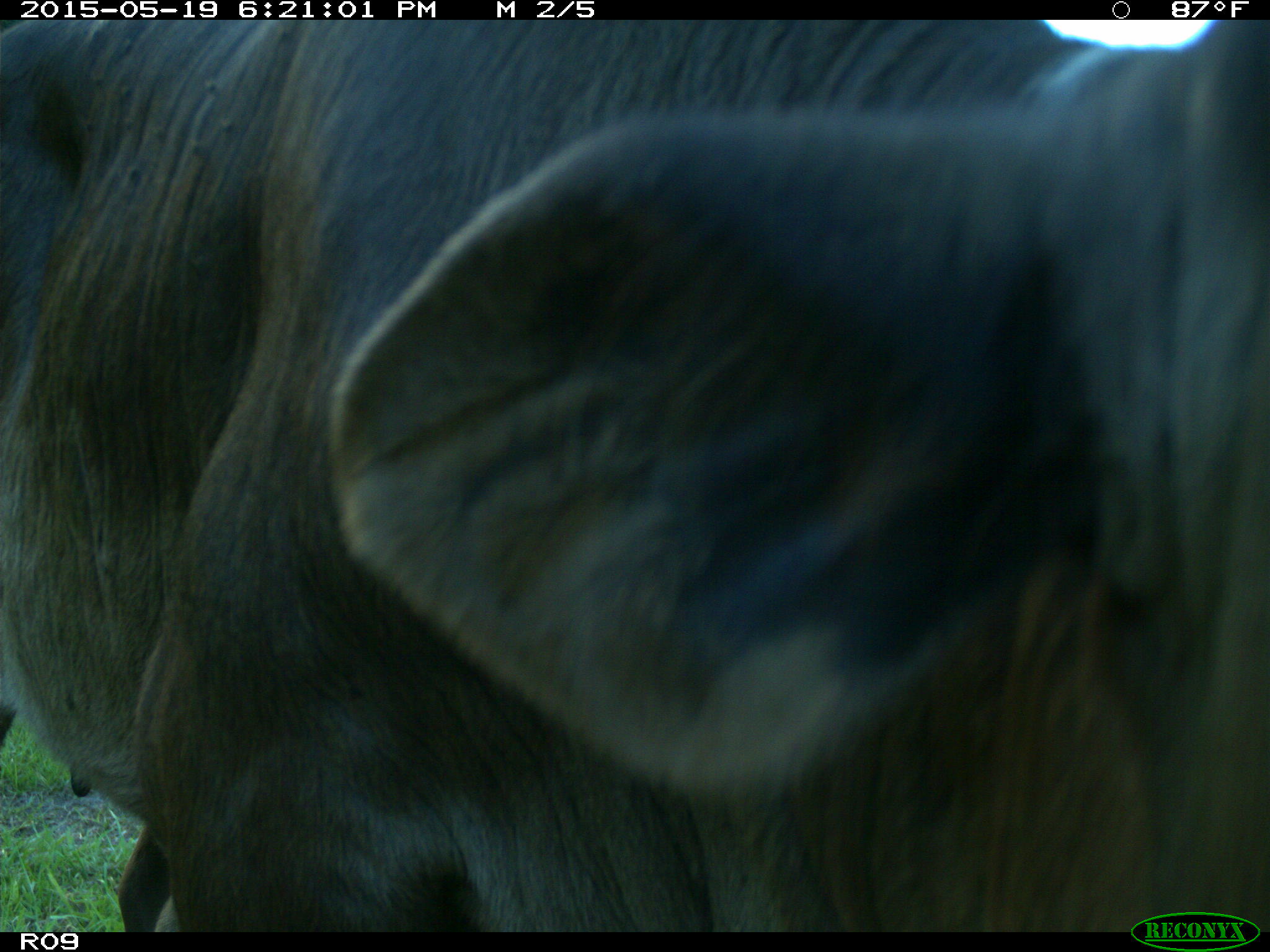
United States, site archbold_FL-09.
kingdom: Animalia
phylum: Chordata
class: Mammalia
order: Artiodactyla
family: Bovidae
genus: Bos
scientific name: Bos taurus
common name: domestic cow